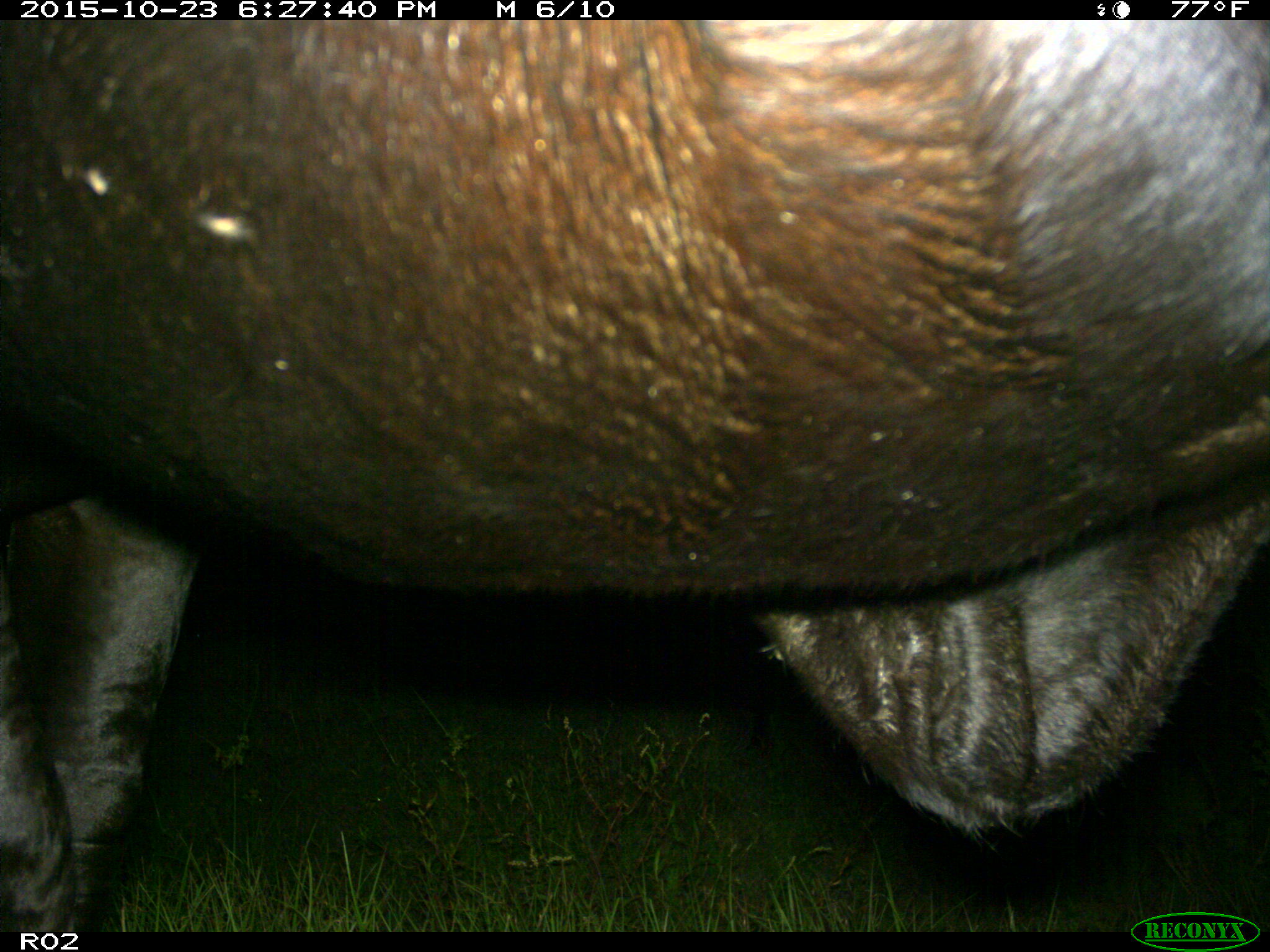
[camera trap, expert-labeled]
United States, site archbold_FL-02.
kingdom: Animalia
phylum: Chordata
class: Mammalia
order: Artiodactyla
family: Bovidae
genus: Bos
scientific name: Bos taurus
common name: domestic cow